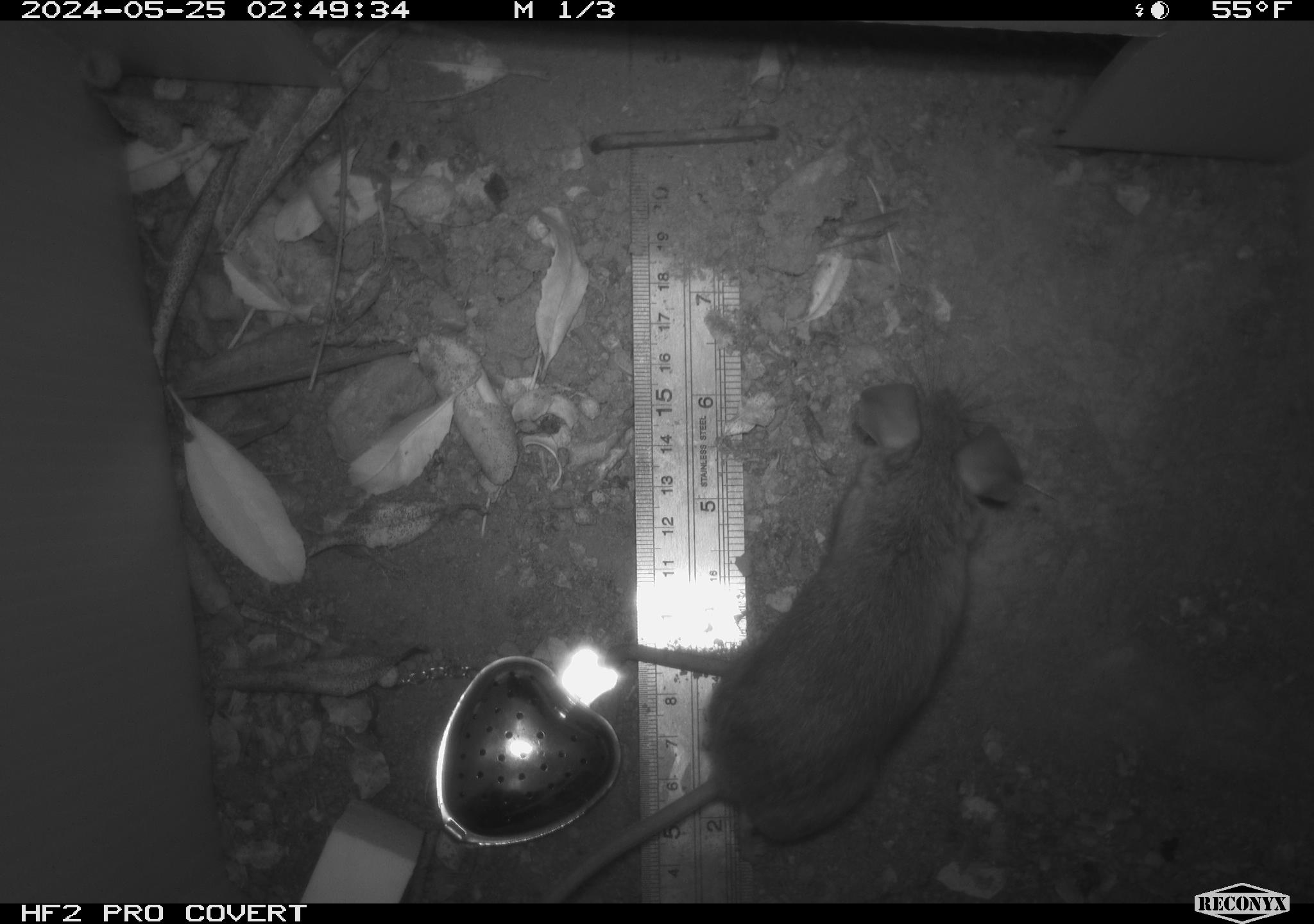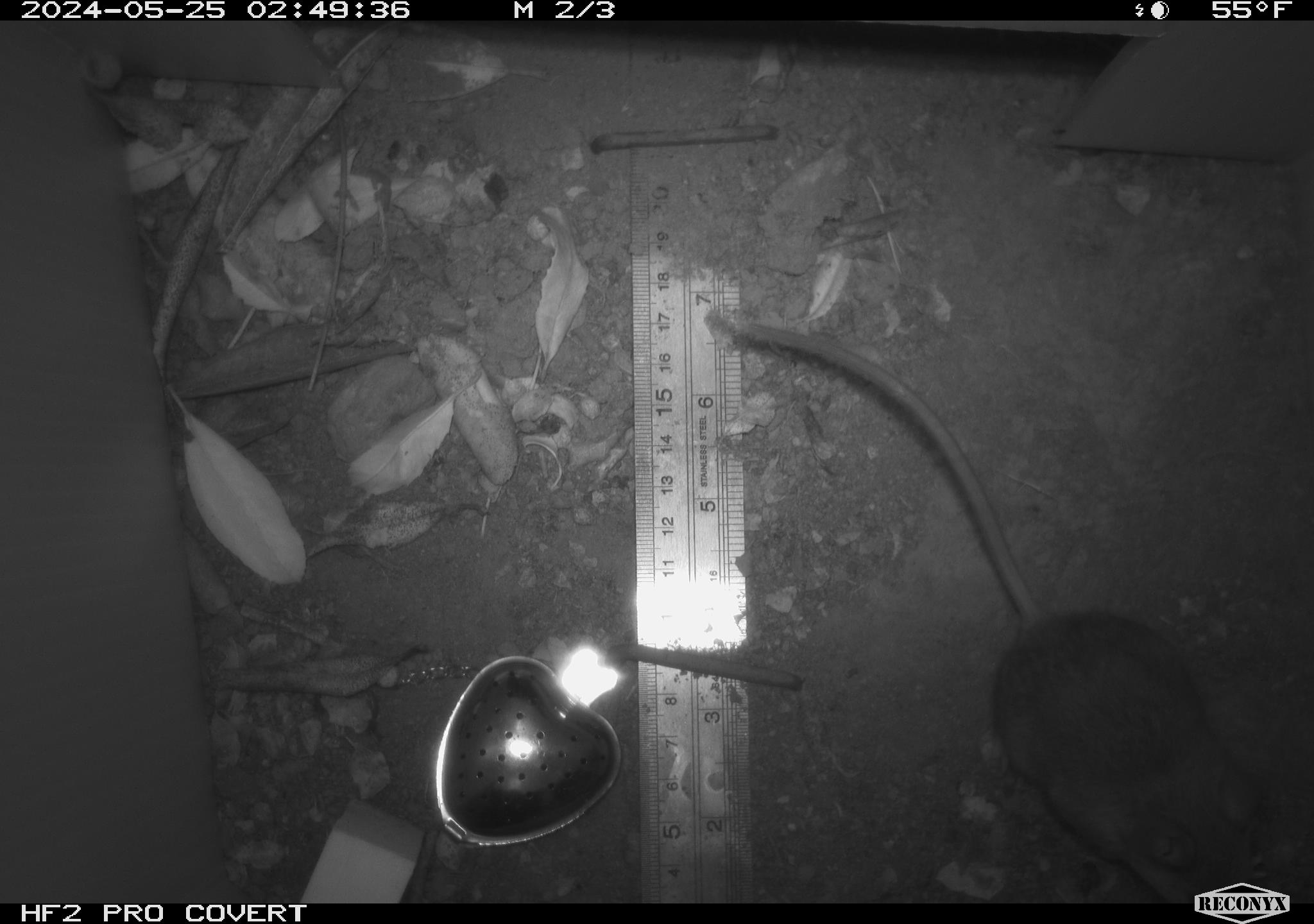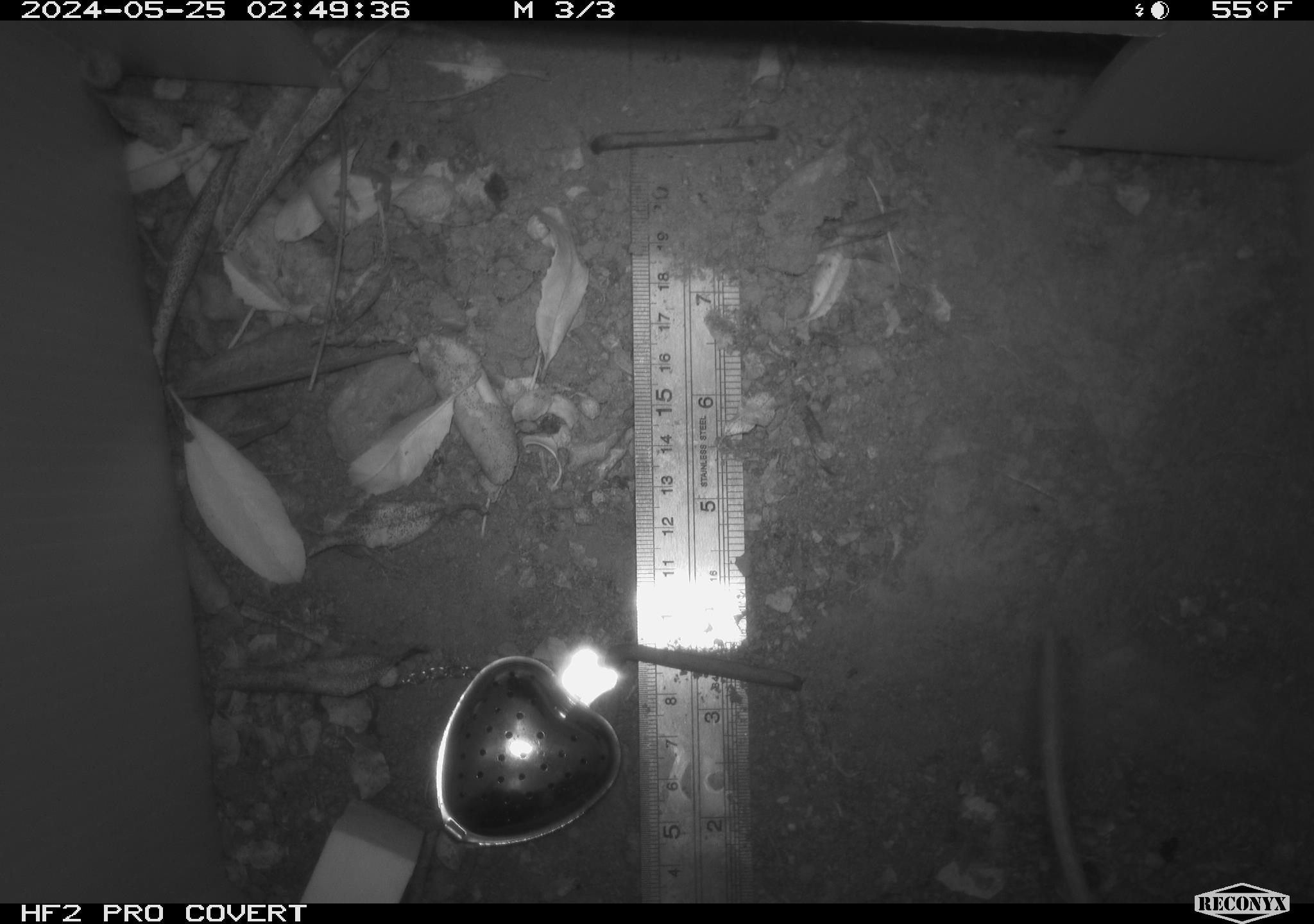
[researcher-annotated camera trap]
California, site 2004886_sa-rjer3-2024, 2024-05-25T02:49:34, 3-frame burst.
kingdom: Animalia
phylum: Chordata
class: Mammalia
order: Rodentia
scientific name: Rodentia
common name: mouse species